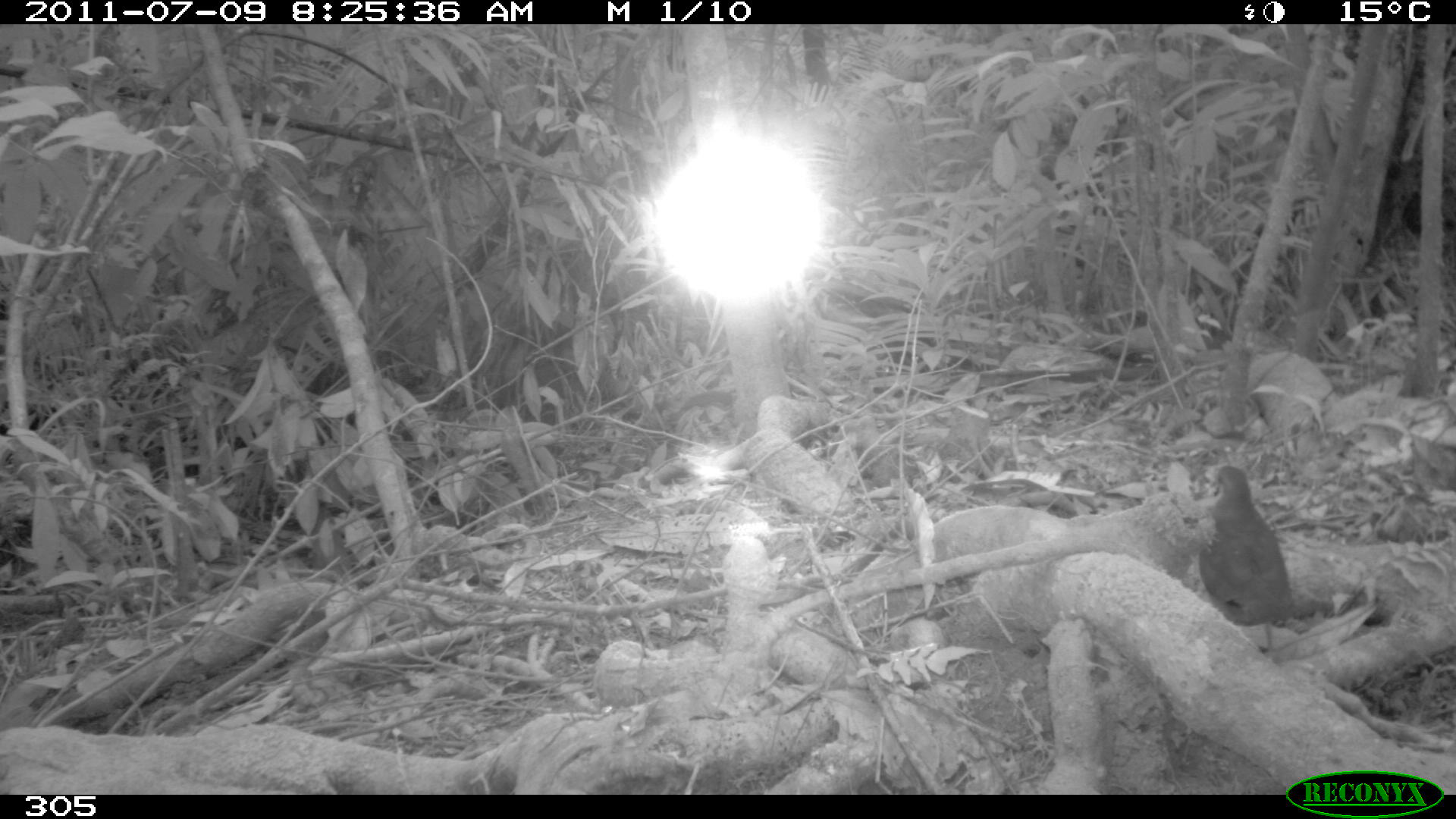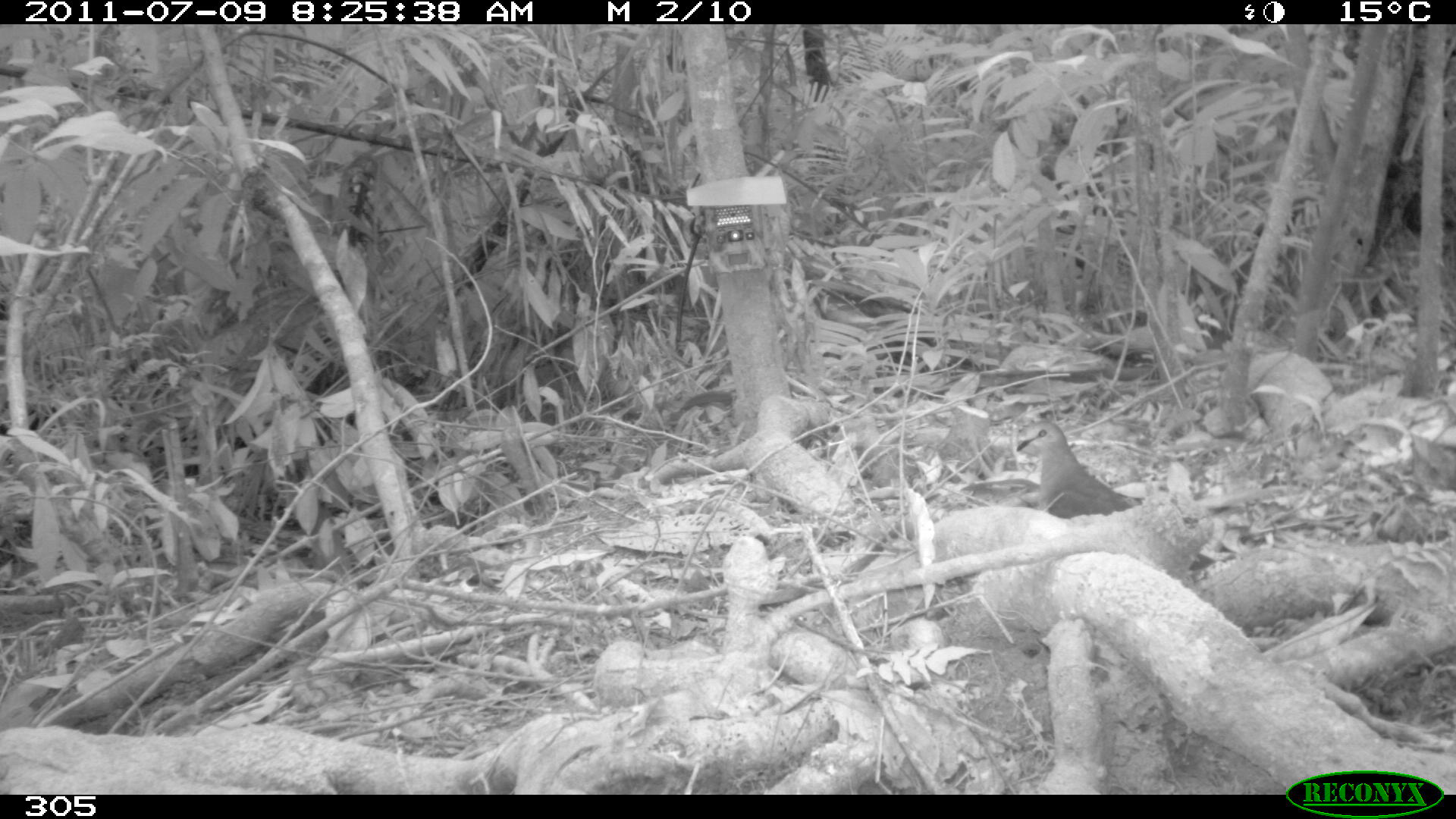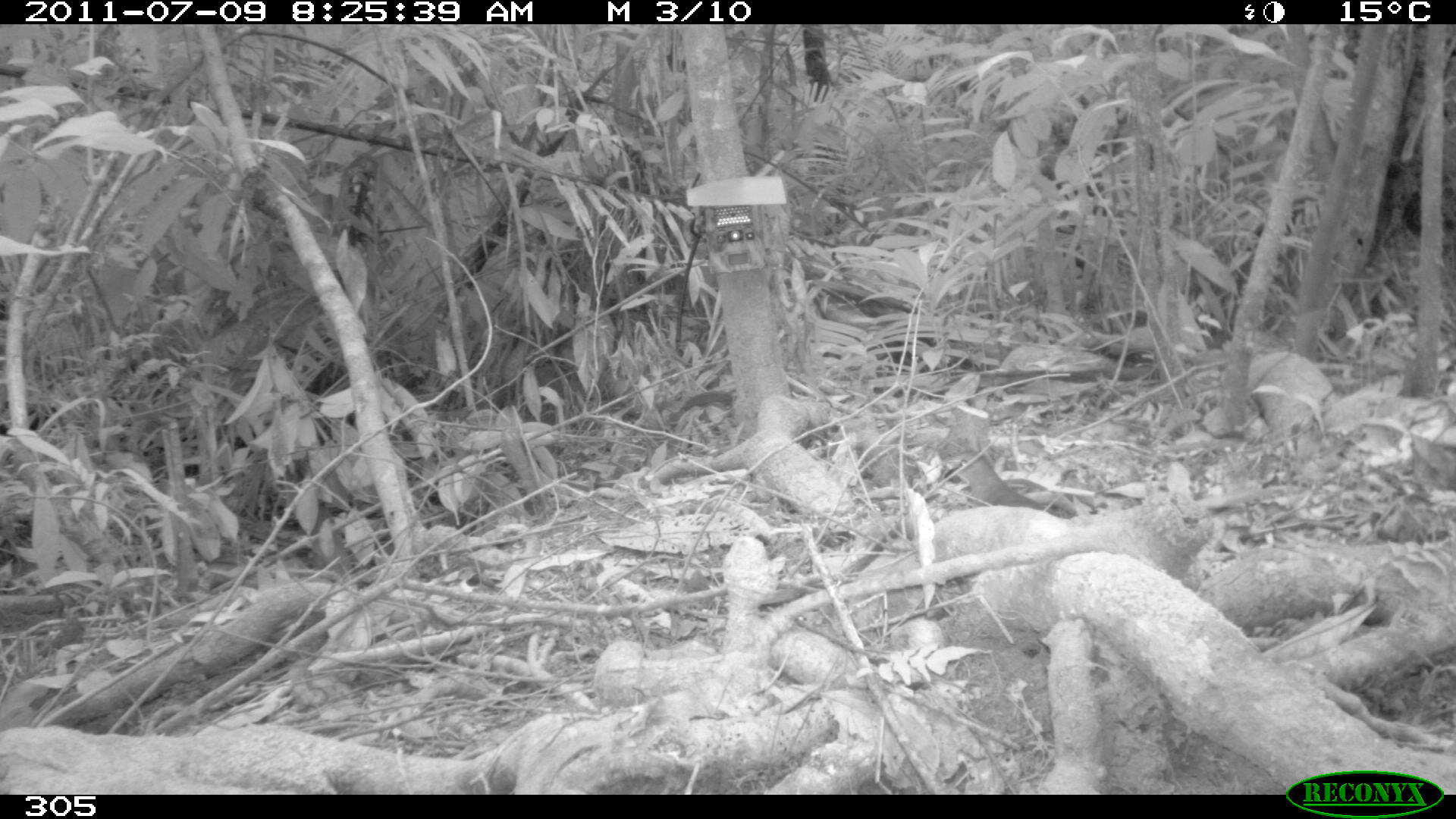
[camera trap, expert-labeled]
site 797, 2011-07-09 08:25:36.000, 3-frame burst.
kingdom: Animalia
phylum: Chordata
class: Aves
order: Columbiformes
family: Columbidae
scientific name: Columbidae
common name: dove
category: paloma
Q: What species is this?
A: Paloma (dove) (Columbidae).